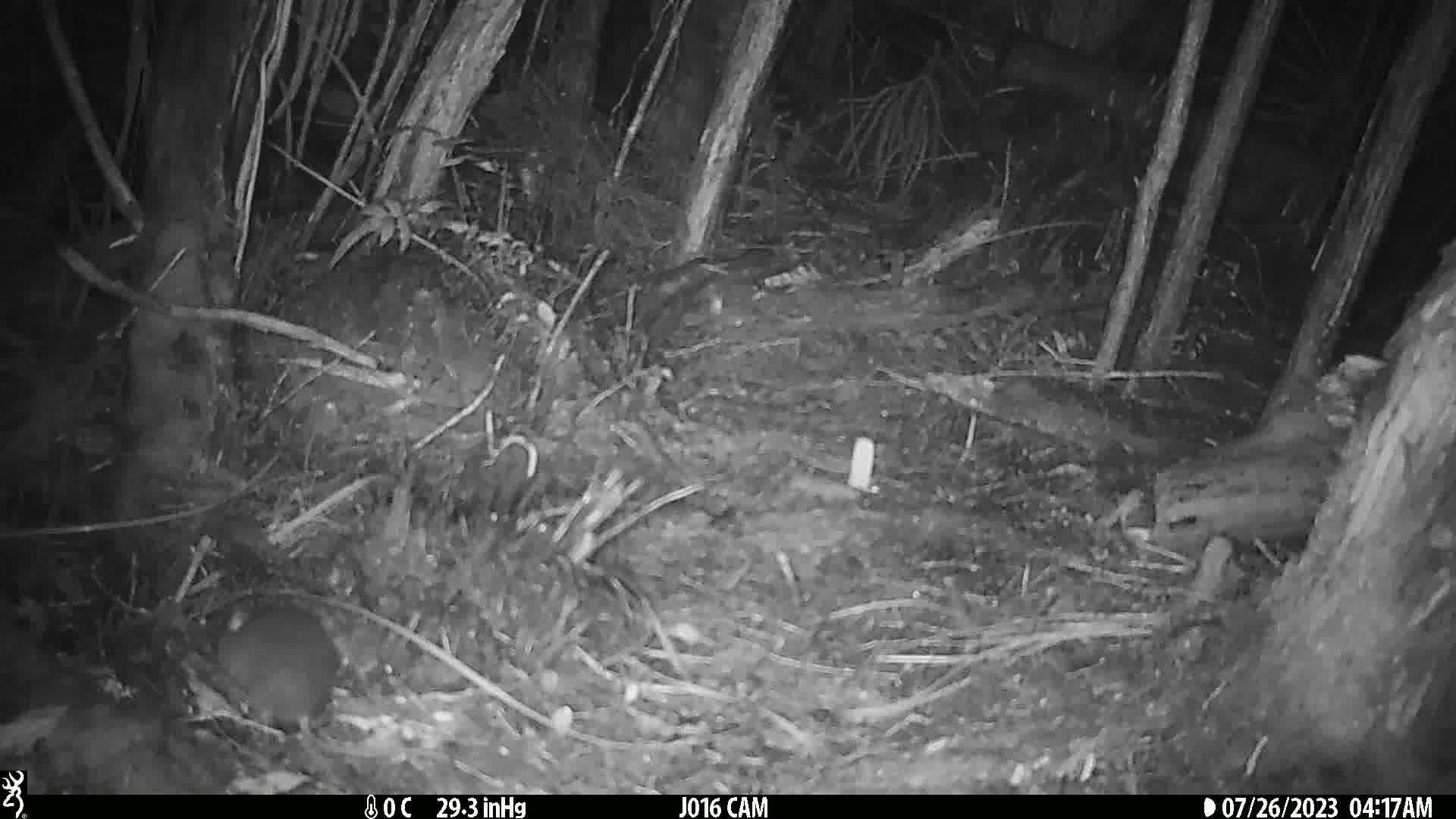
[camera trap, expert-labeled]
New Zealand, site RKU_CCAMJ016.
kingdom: Animalia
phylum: Chordata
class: Mammalia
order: Rodentia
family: Muridae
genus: Rattus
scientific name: Rattus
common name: rat